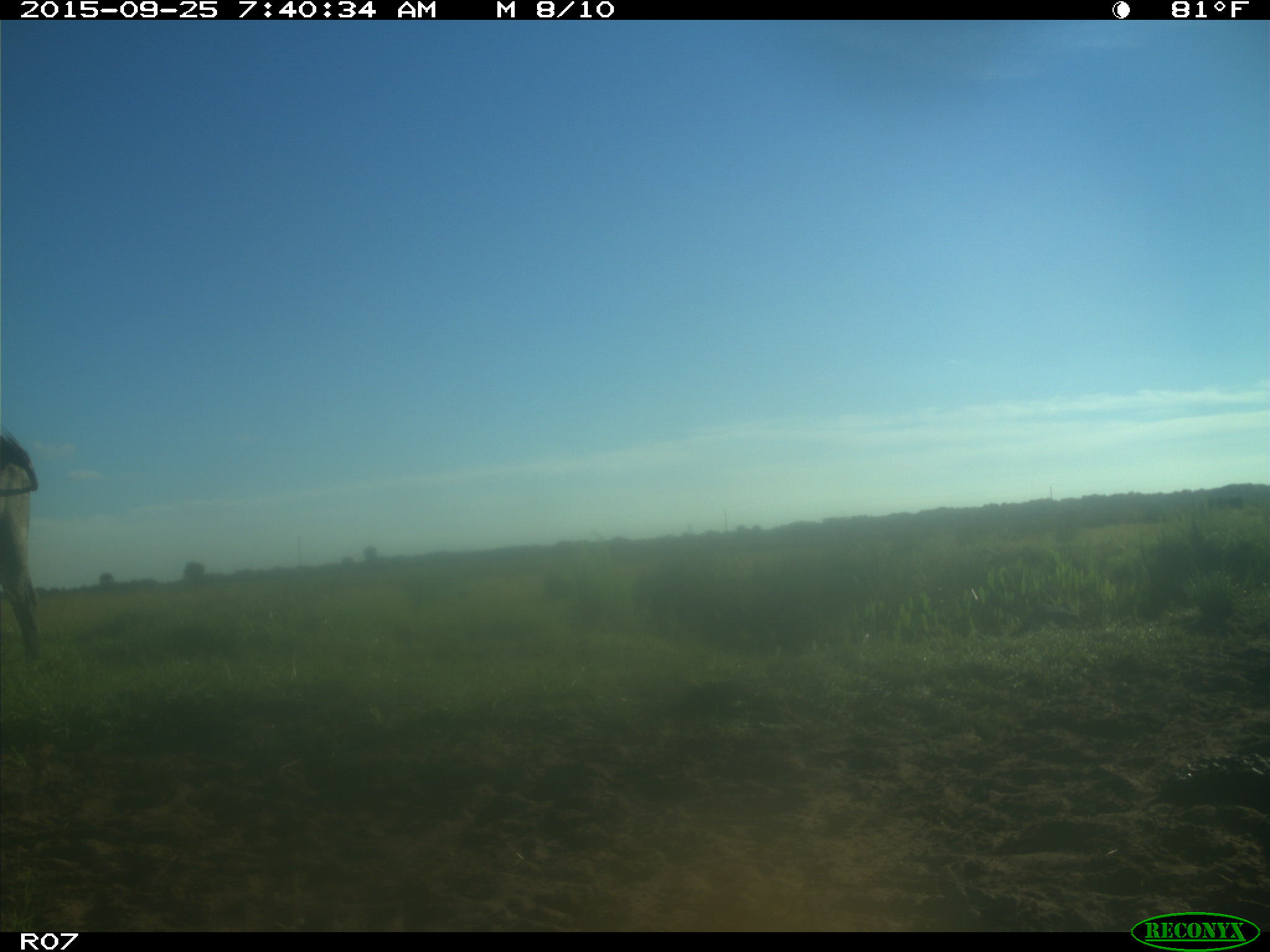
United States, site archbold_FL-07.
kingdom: Animalia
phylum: Chordata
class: Mammalia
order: Artiodactyla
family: Bovidae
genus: Bos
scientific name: Bos taurus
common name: domestic cow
Bos taurus (domestic cow).